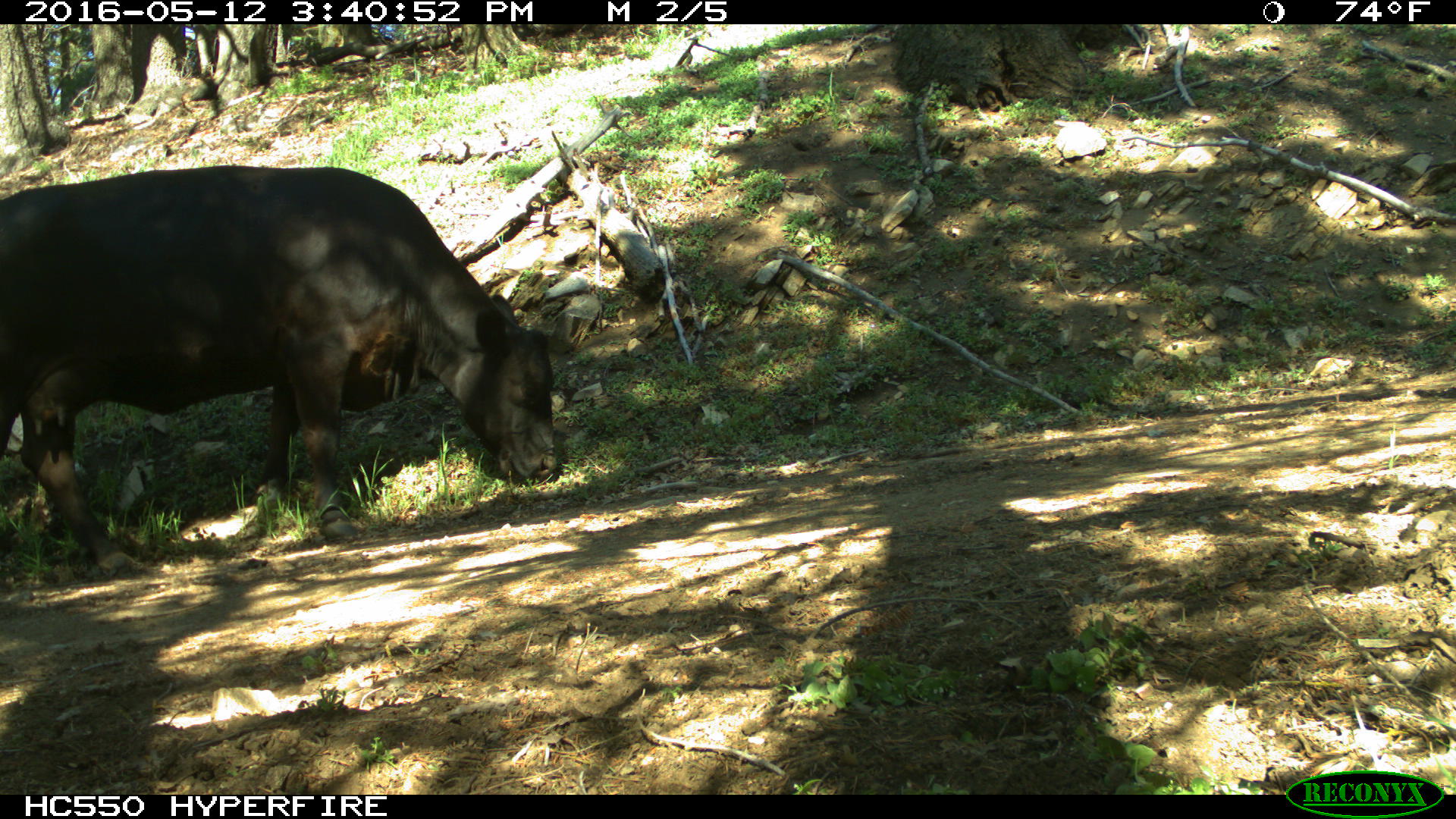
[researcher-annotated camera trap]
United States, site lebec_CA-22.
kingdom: Animalia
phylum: Chordata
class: Mammalia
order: Artiodactyla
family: Bovidae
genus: Bos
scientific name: Bos taurus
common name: domestic cow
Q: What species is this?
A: Bos taurus (domestic cow).